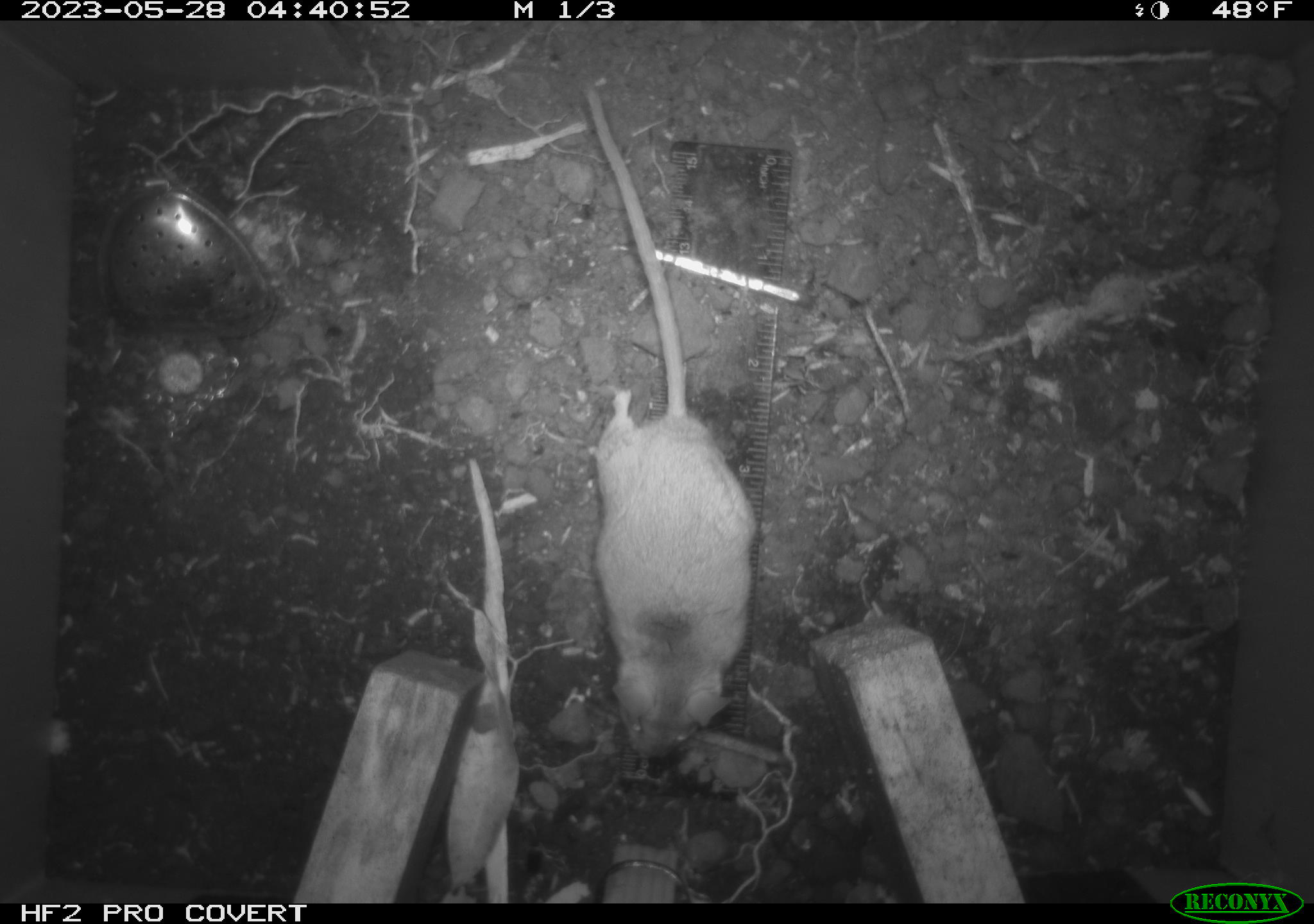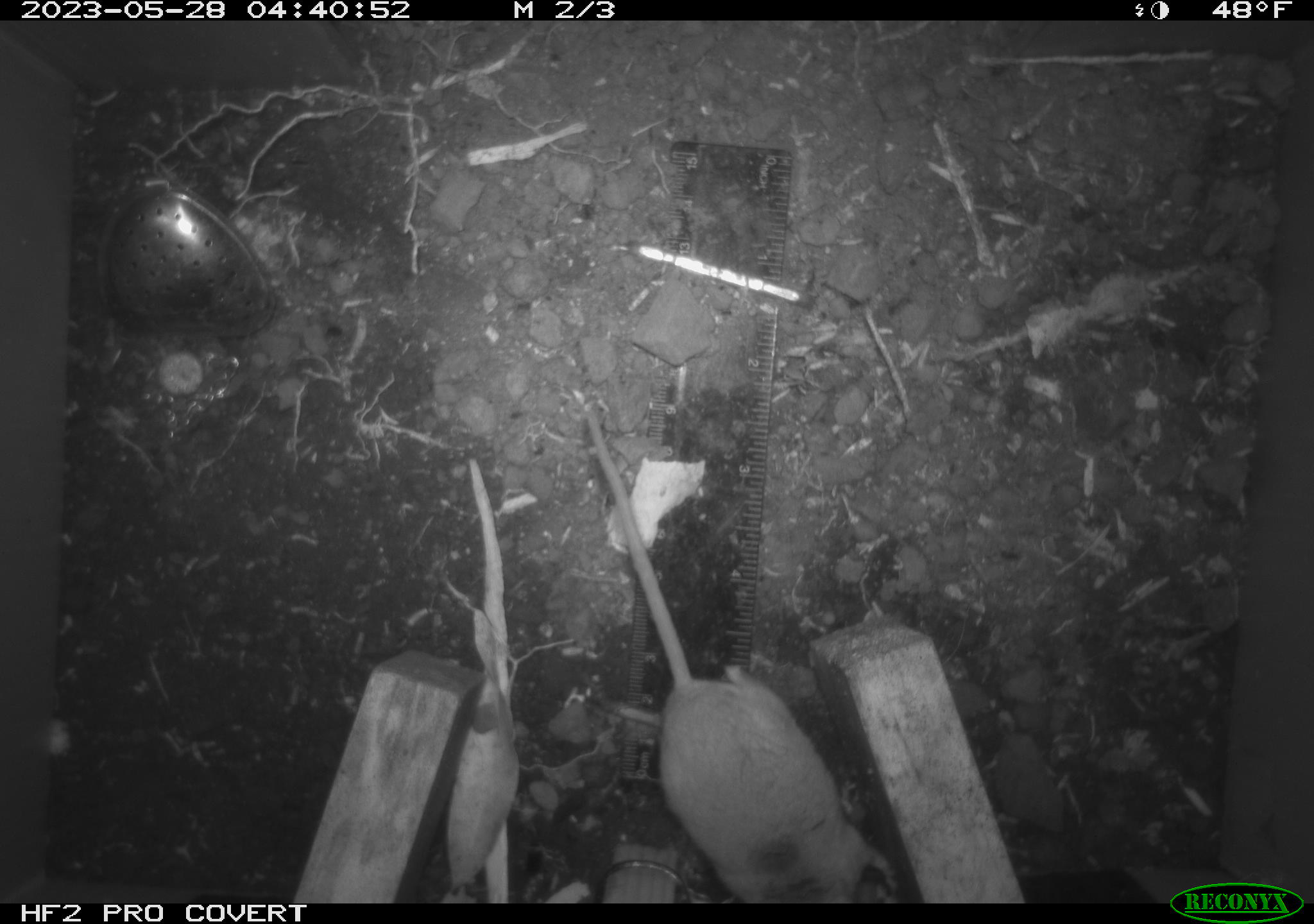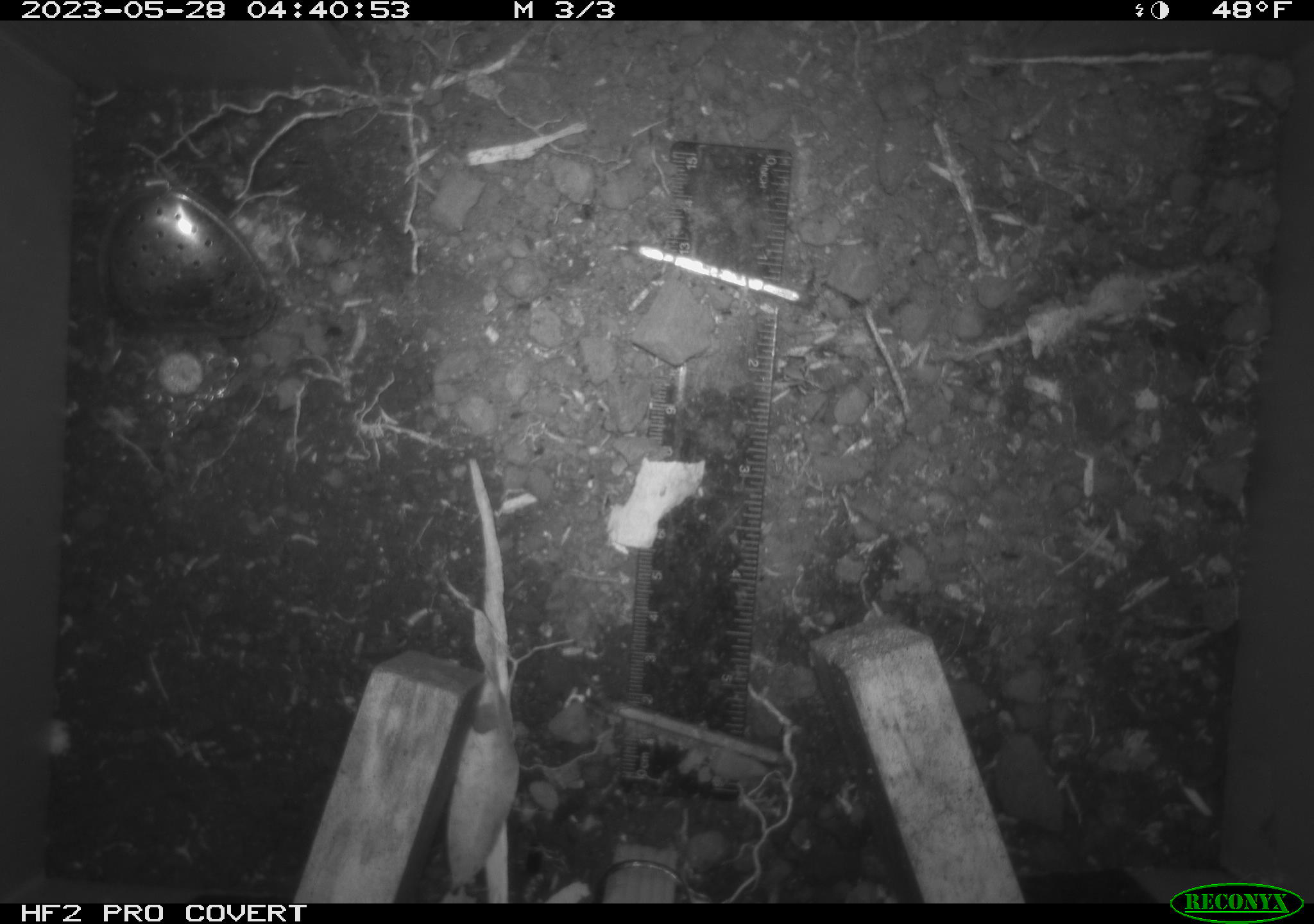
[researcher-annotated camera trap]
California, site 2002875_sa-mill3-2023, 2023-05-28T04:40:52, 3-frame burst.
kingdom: Animalia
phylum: Chordata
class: Mammalia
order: Rodentia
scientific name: Rodentia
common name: mouse species